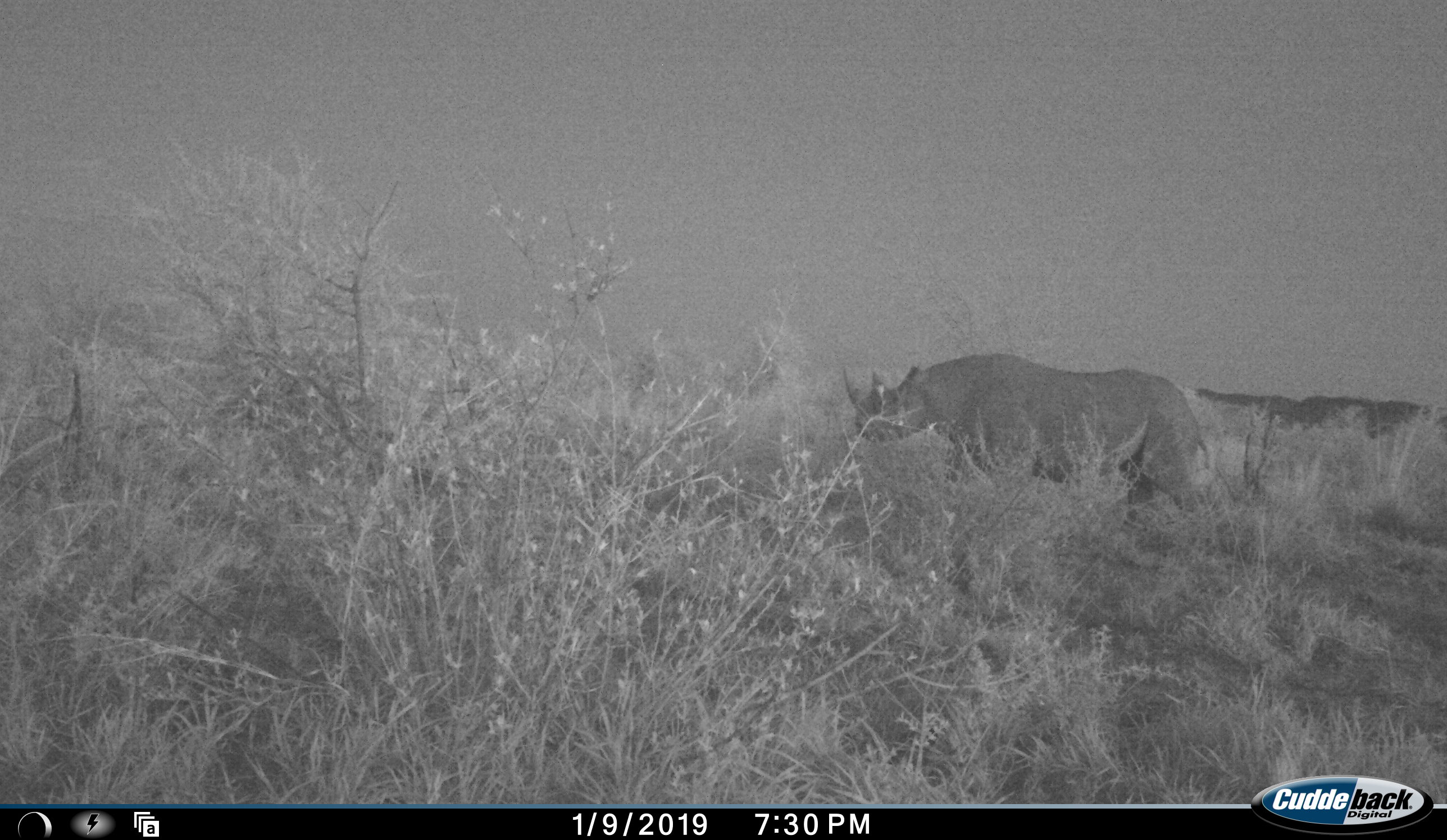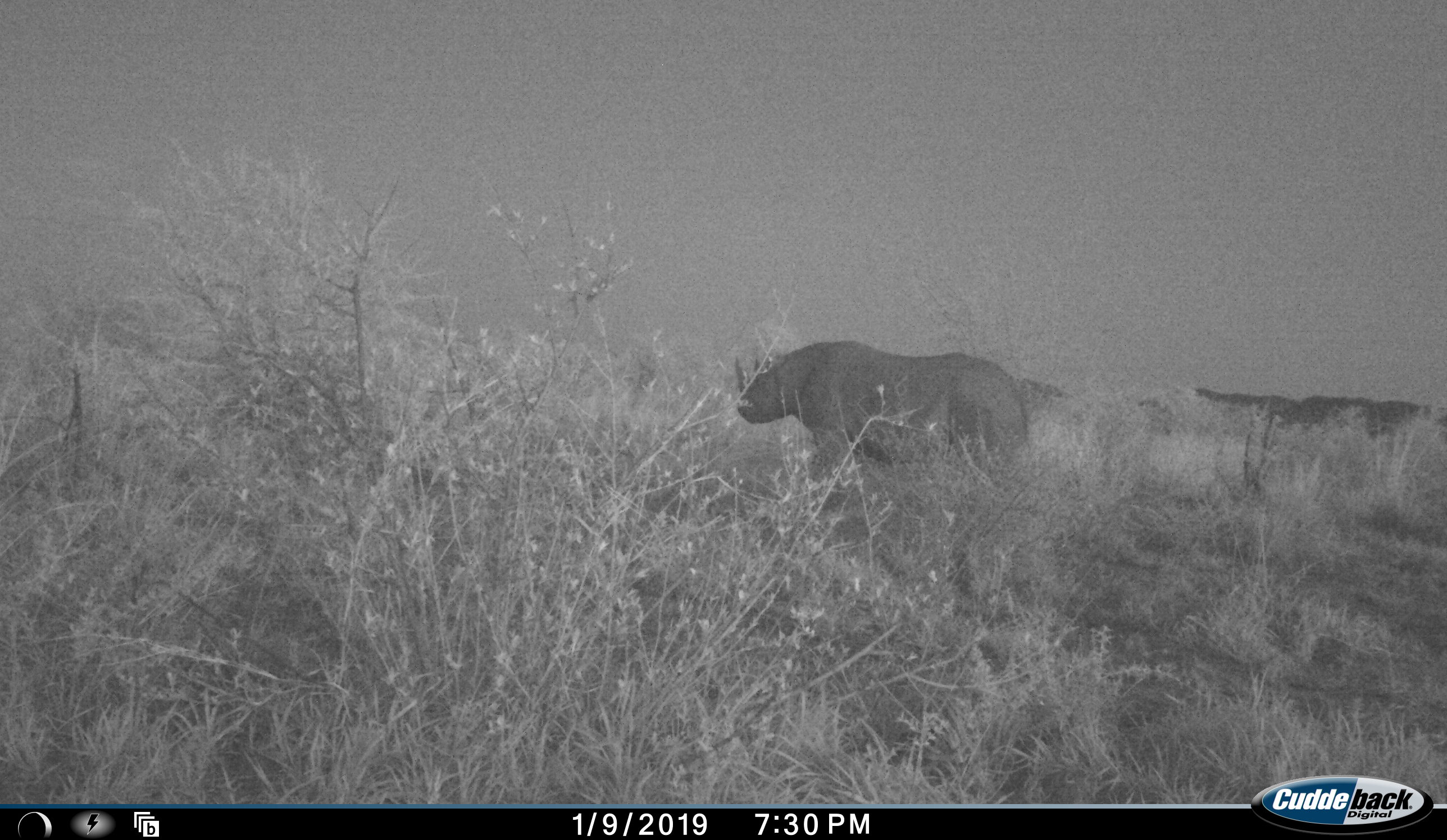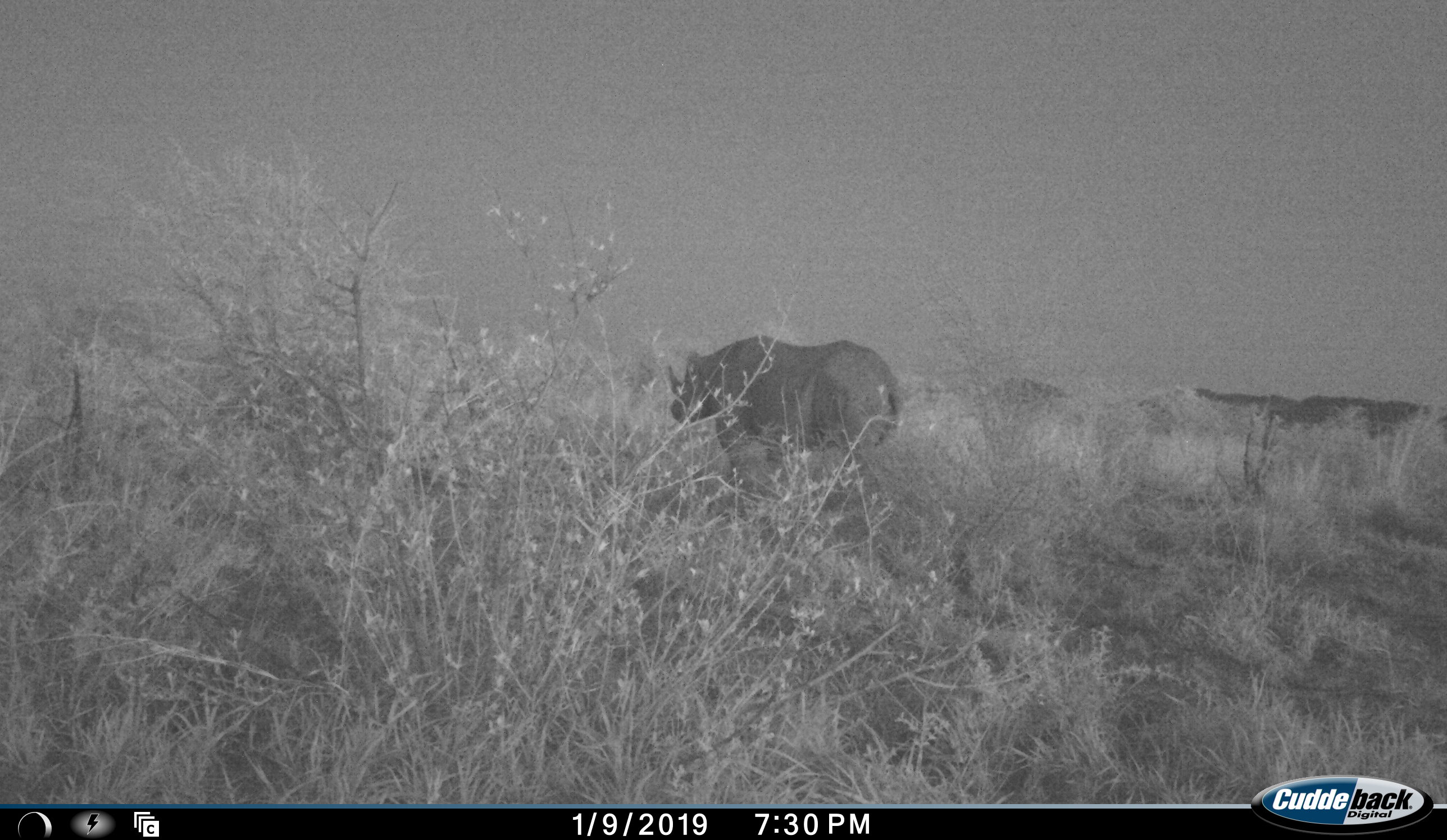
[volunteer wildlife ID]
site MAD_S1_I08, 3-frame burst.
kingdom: Animalia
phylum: Chordata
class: Mammalia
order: Perissodactyla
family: Rhinocerotidae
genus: Ceratotherium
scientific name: Ceratotherium simum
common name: white rhinoceros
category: rhinoceroswhite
Rhinoceroswhite (white rhinoceros) (Ceratotherium simum), count 1. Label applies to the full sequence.